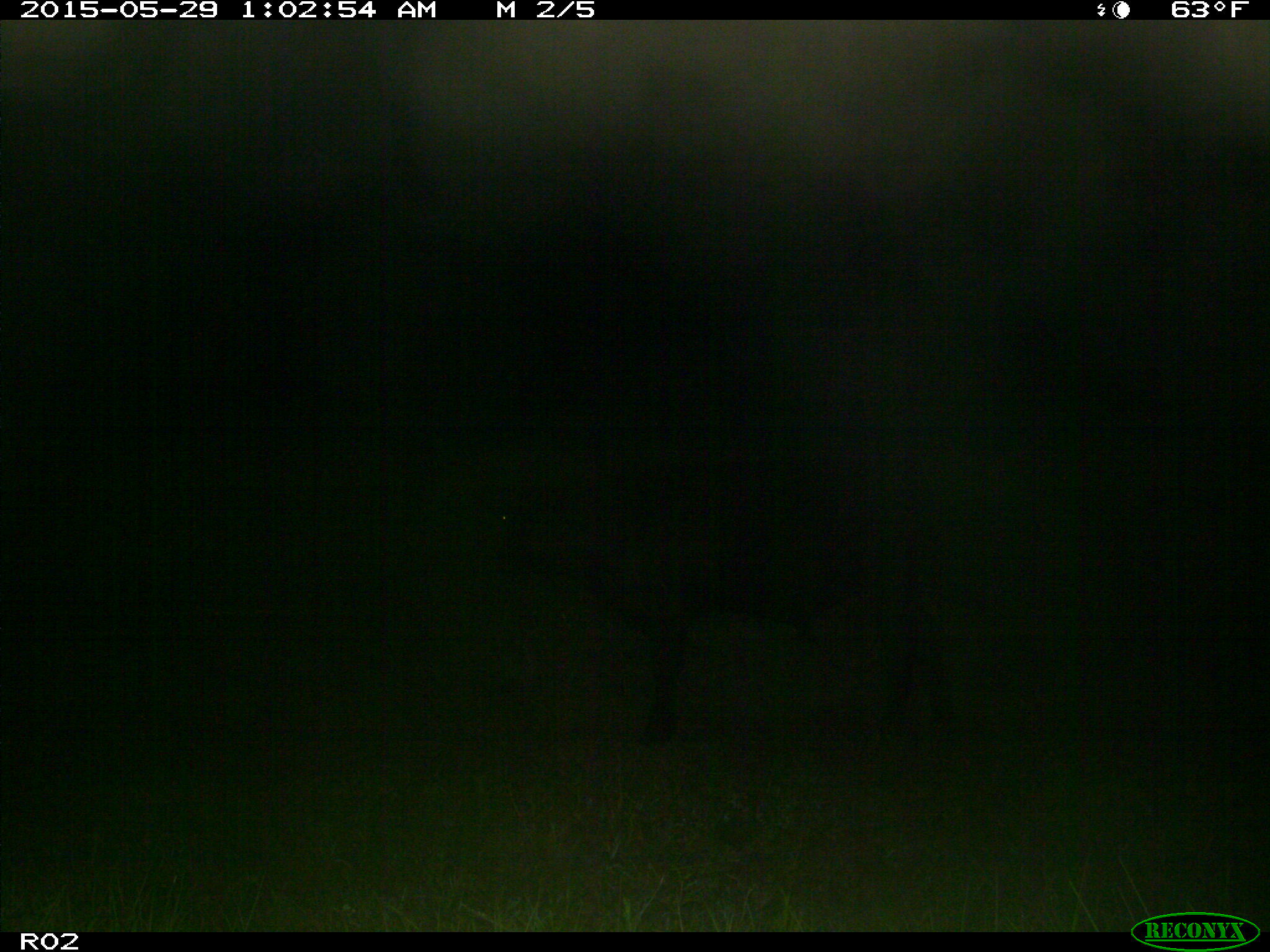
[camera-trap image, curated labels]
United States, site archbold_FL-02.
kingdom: Animalia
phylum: Chordata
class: Mammalia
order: Artiodactyla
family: Bovidae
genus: Bos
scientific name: Bos taurus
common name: domestic cow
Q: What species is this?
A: Bos taurus (domestic cow).